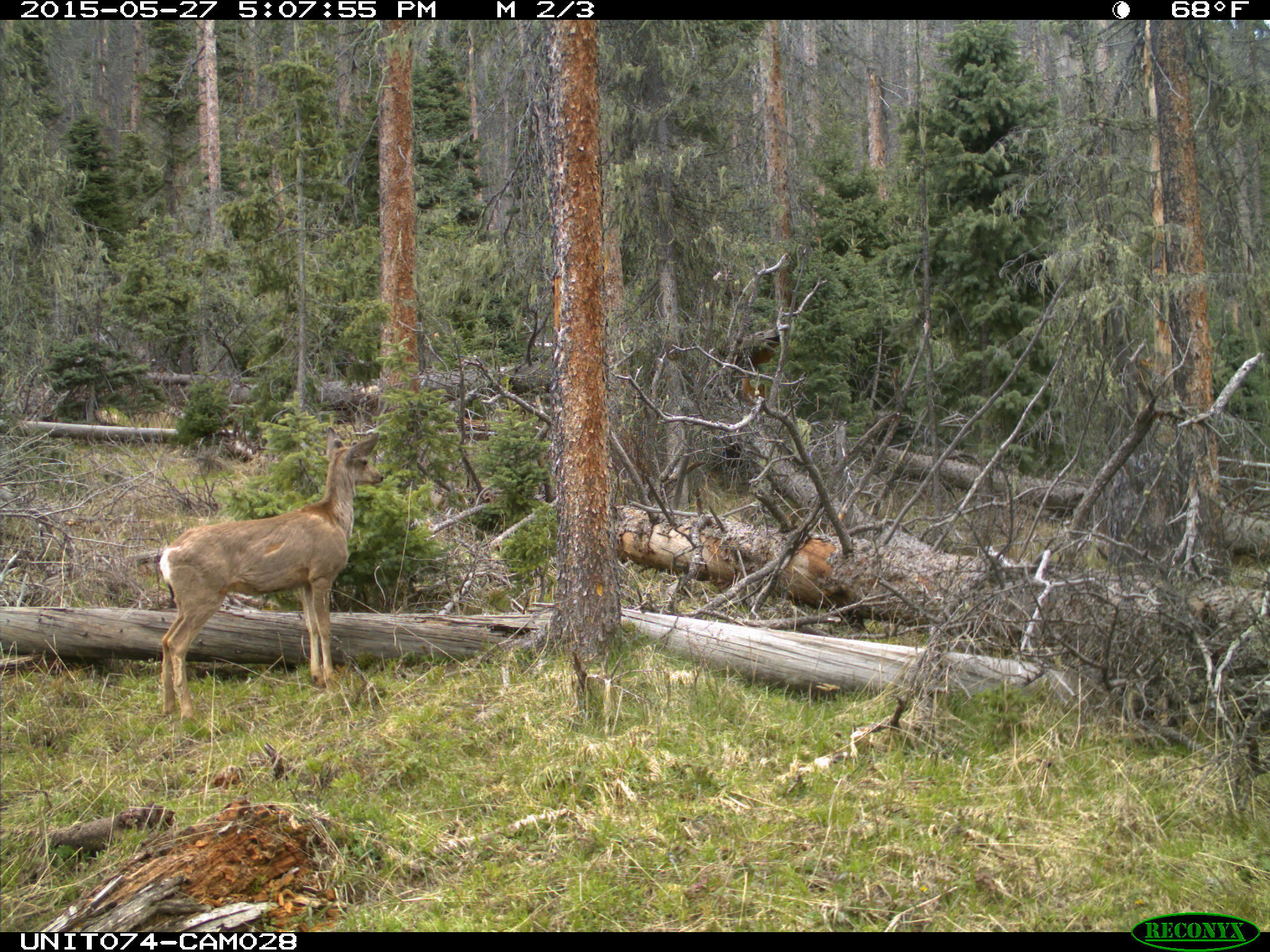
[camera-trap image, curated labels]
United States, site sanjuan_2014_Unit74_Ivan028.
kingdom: Animalia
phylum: Chordata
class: Mammalia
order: Artiodactyla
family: Cervidae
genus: Odocoileus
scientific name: Odocoileus hemionus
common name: mule deer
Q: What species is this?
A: Odocoileus hemionus (mule deer).